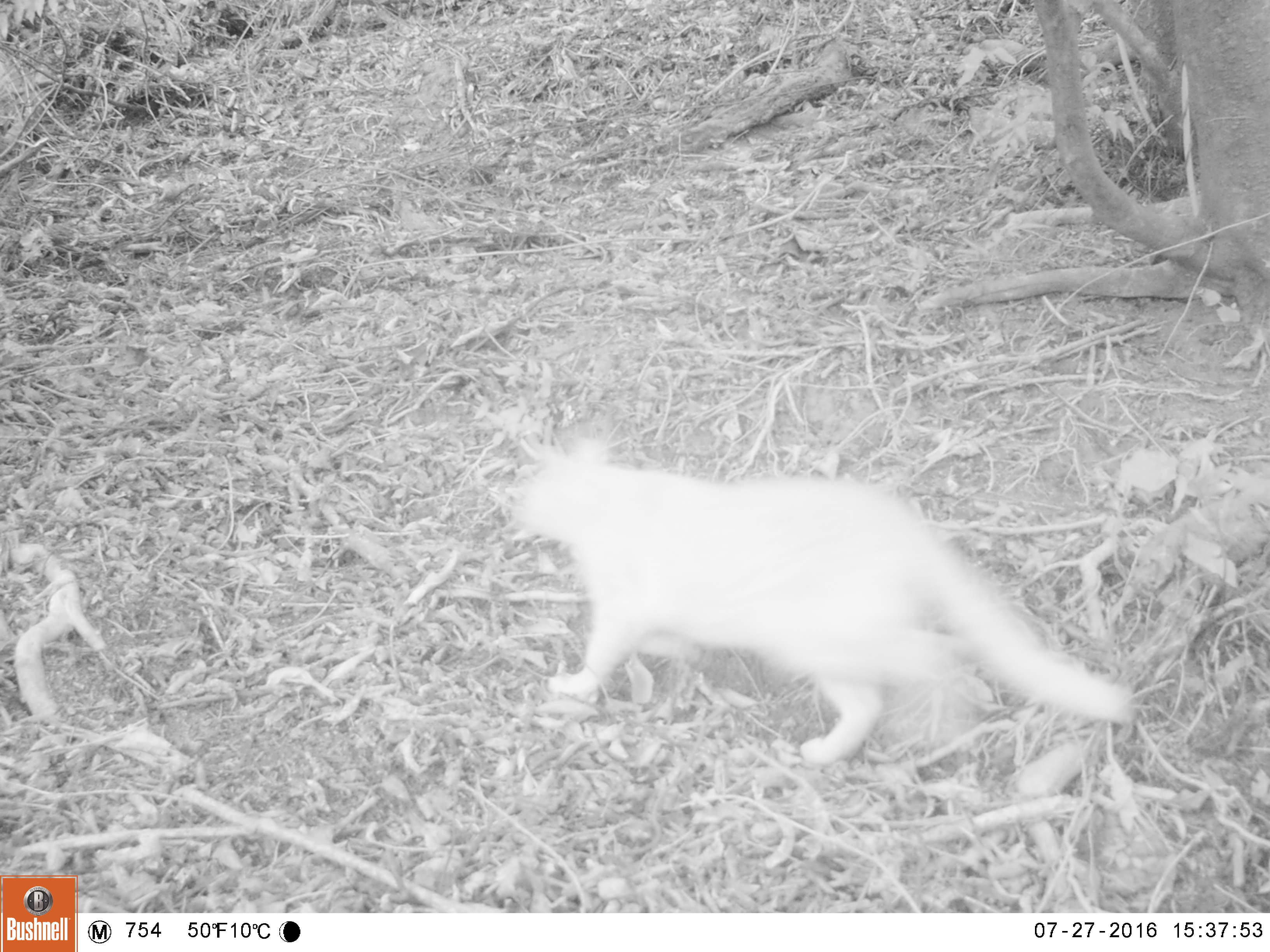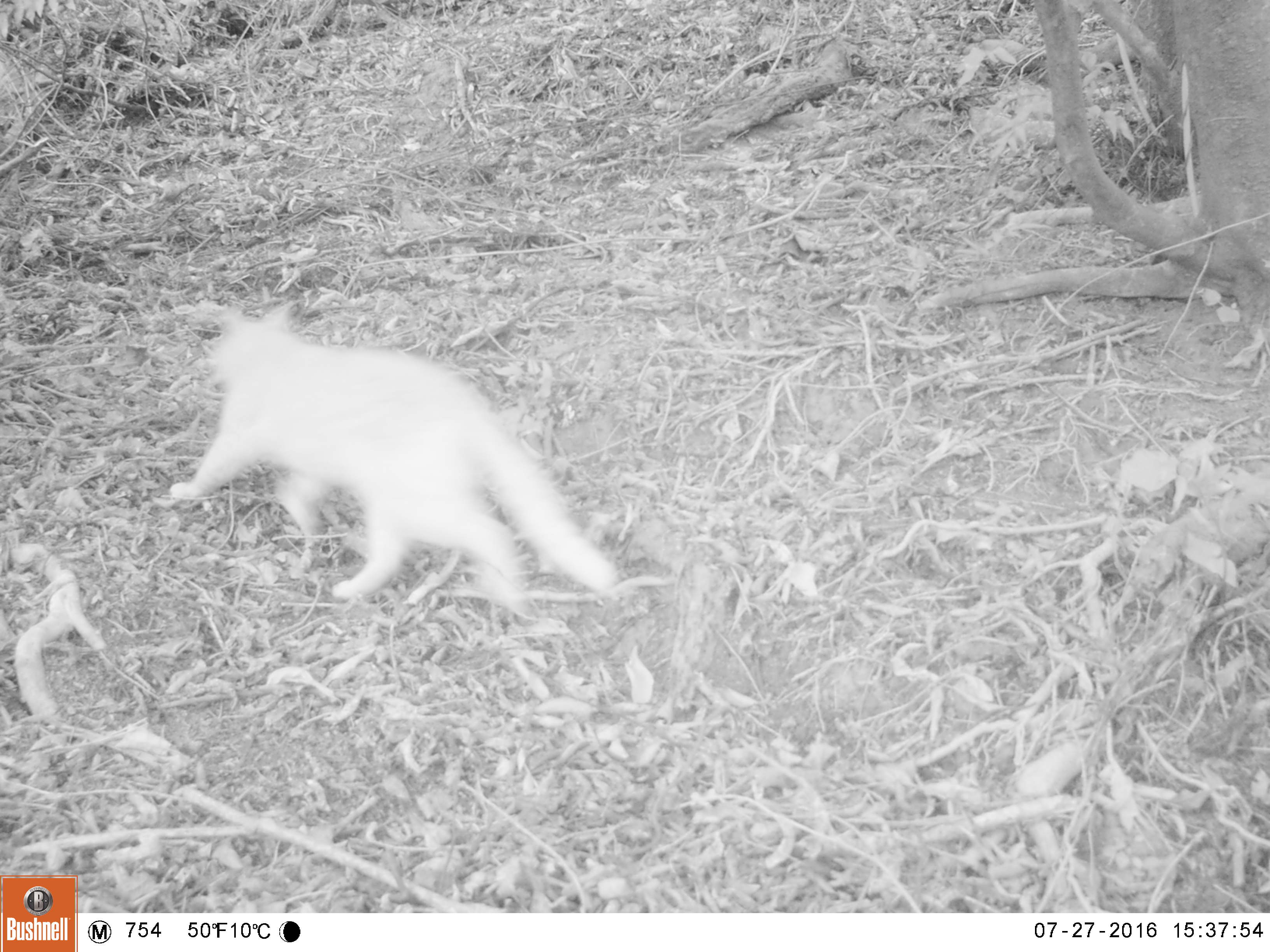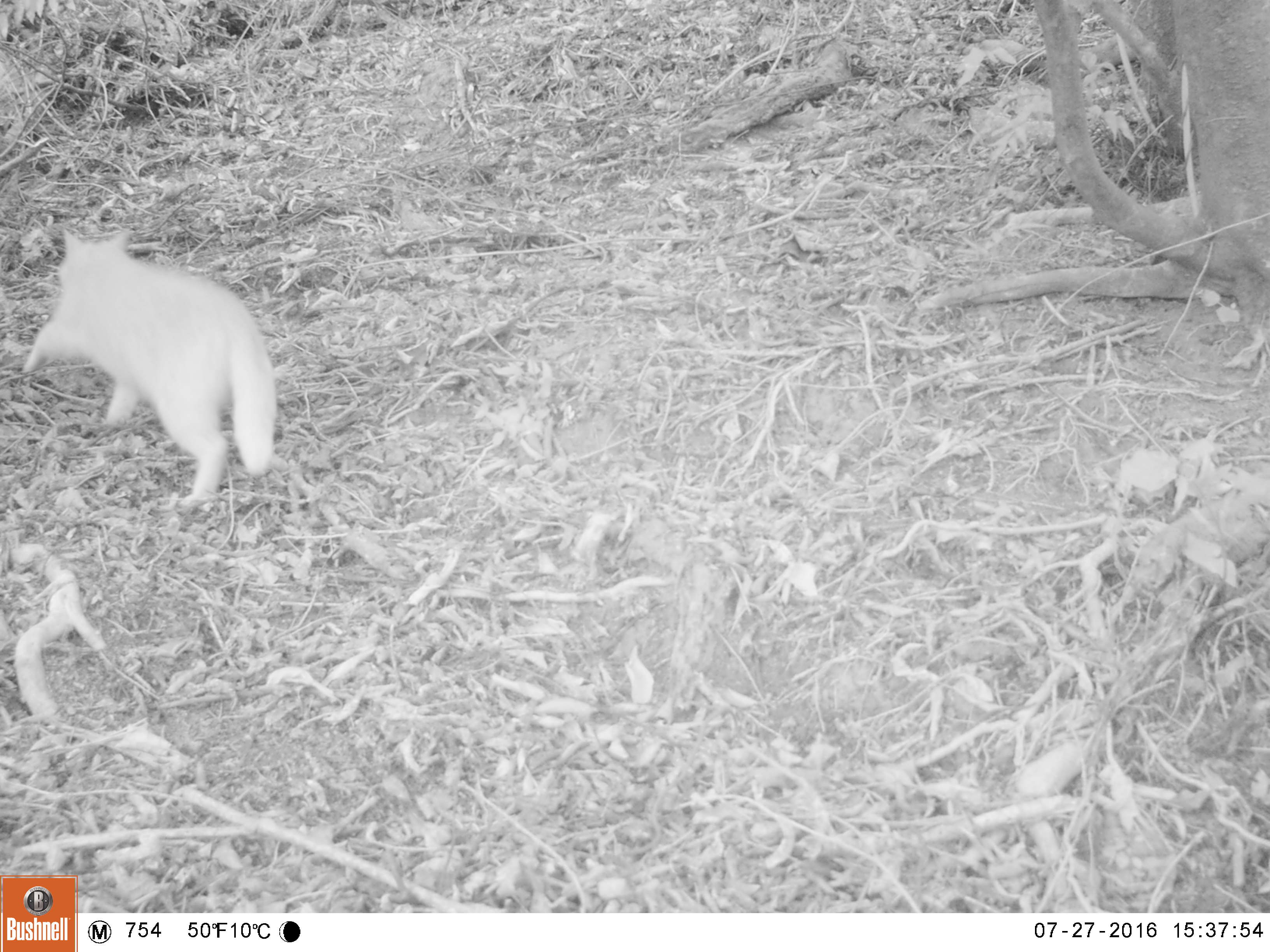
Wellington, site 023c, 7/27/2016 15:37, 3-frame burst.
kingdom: Animalia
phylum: Chordata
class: Mammalia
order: Carnivora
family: Felidae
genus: Felis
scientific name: Felis catus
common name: cat